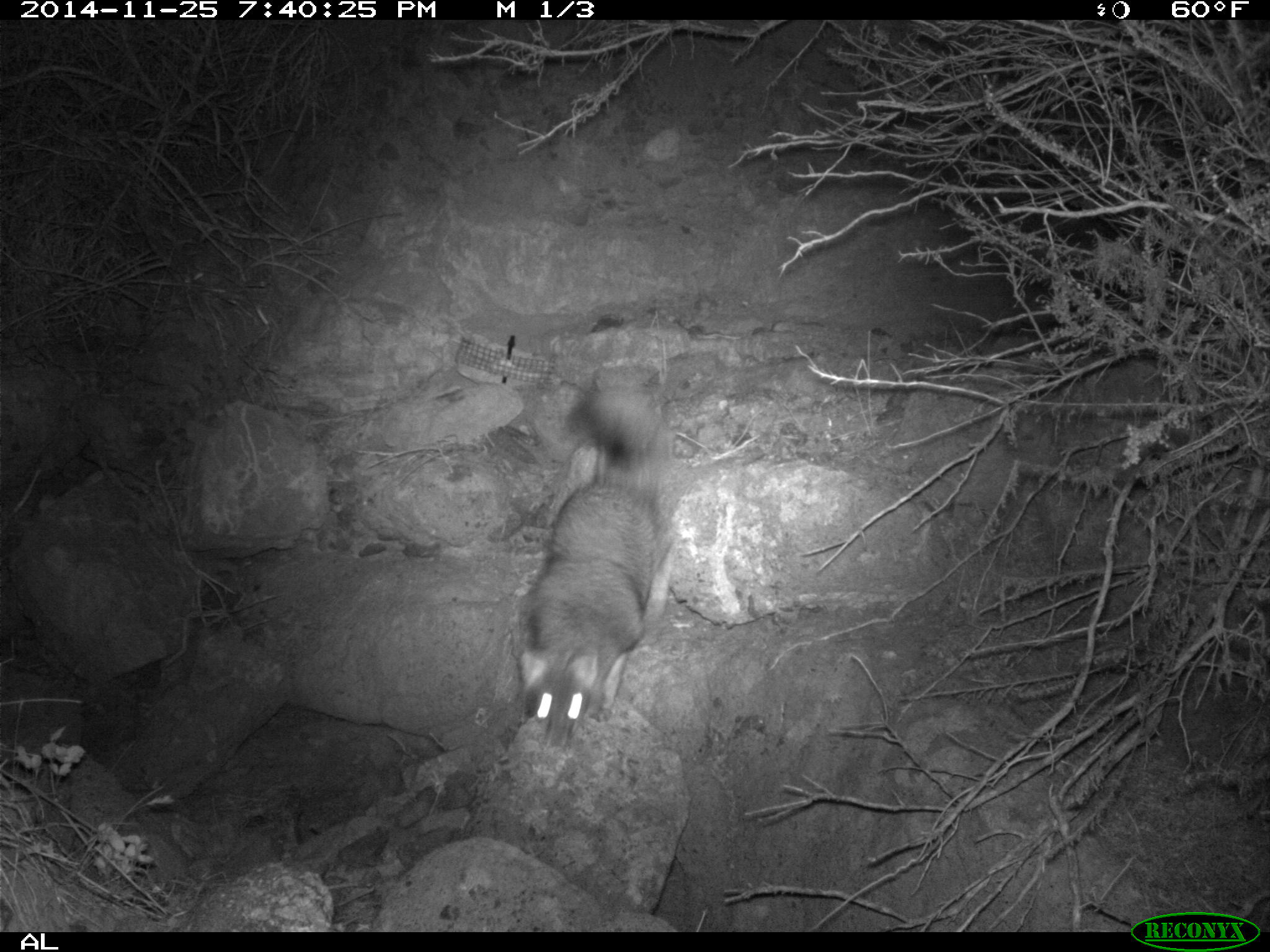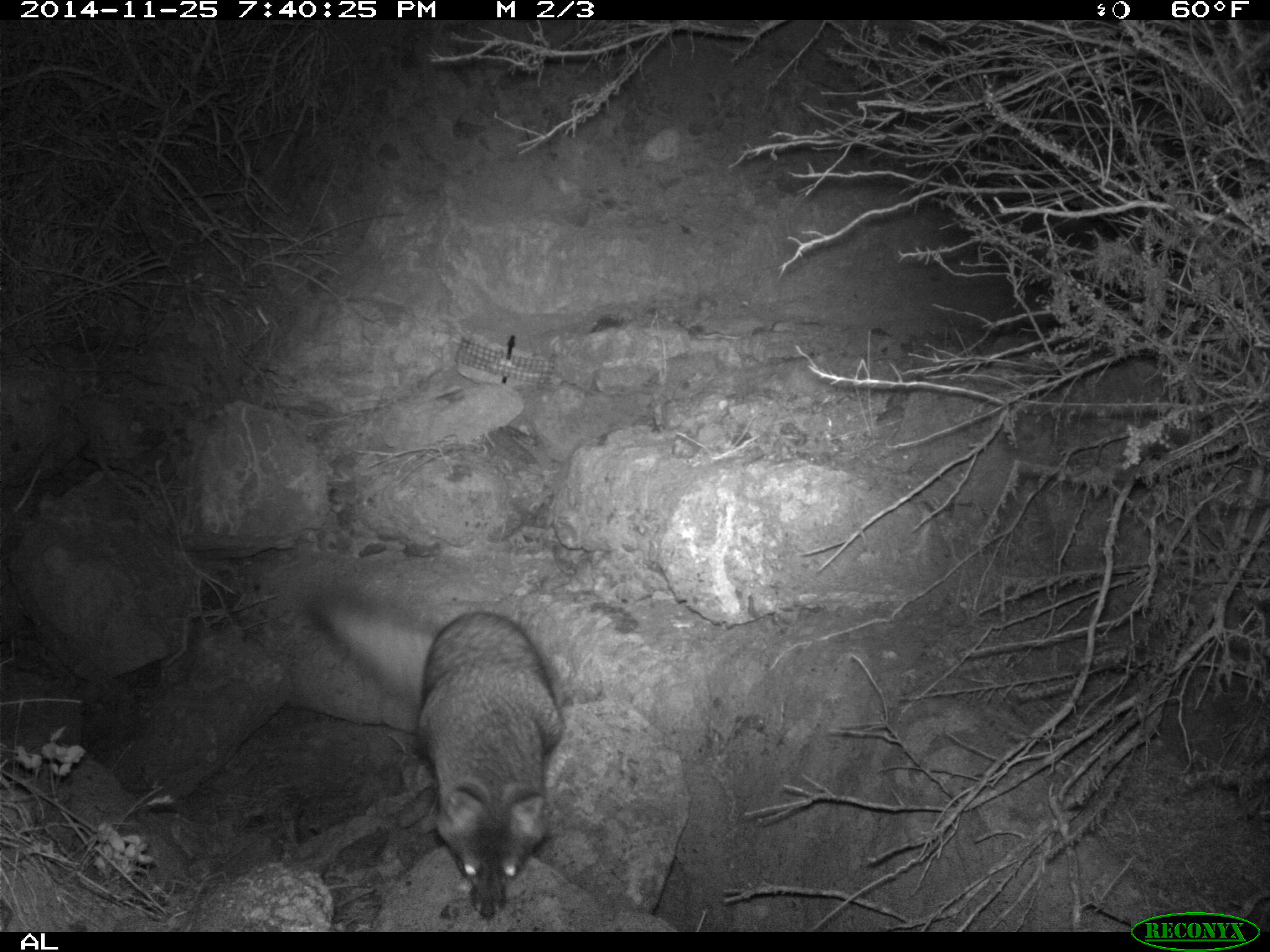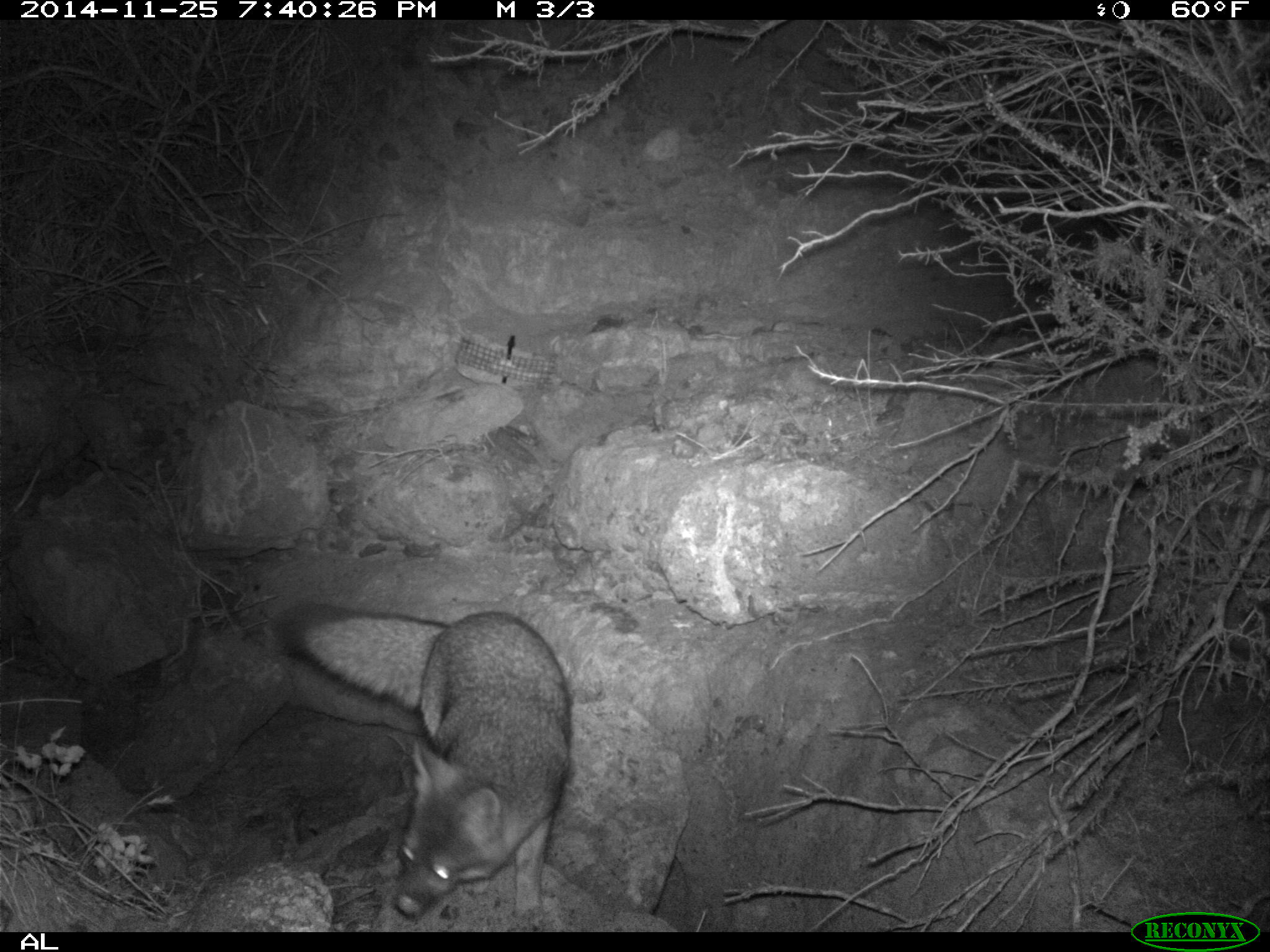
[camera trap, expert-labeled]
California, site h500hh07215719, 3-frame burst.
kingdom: Animalia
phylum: Chordata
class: Mammalia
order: Carnivora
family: Canidae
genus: Urocyon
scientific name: Urocyon littoralis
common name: island fox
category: fox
Fox (island fox) (Urocyon littoralis).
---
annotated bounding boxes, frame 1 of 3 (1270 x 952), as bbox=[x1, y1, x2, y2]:
fox: bbox=[517, 386, 675, 746]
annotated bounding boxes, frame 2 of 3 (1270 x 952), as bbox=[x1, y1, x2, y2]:
fox: bbox=[305, 582, 564, 917]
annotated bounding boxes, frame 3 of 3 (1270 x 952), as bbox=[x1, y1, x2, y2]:
fox: bbox=[273, 602, 569, 922]